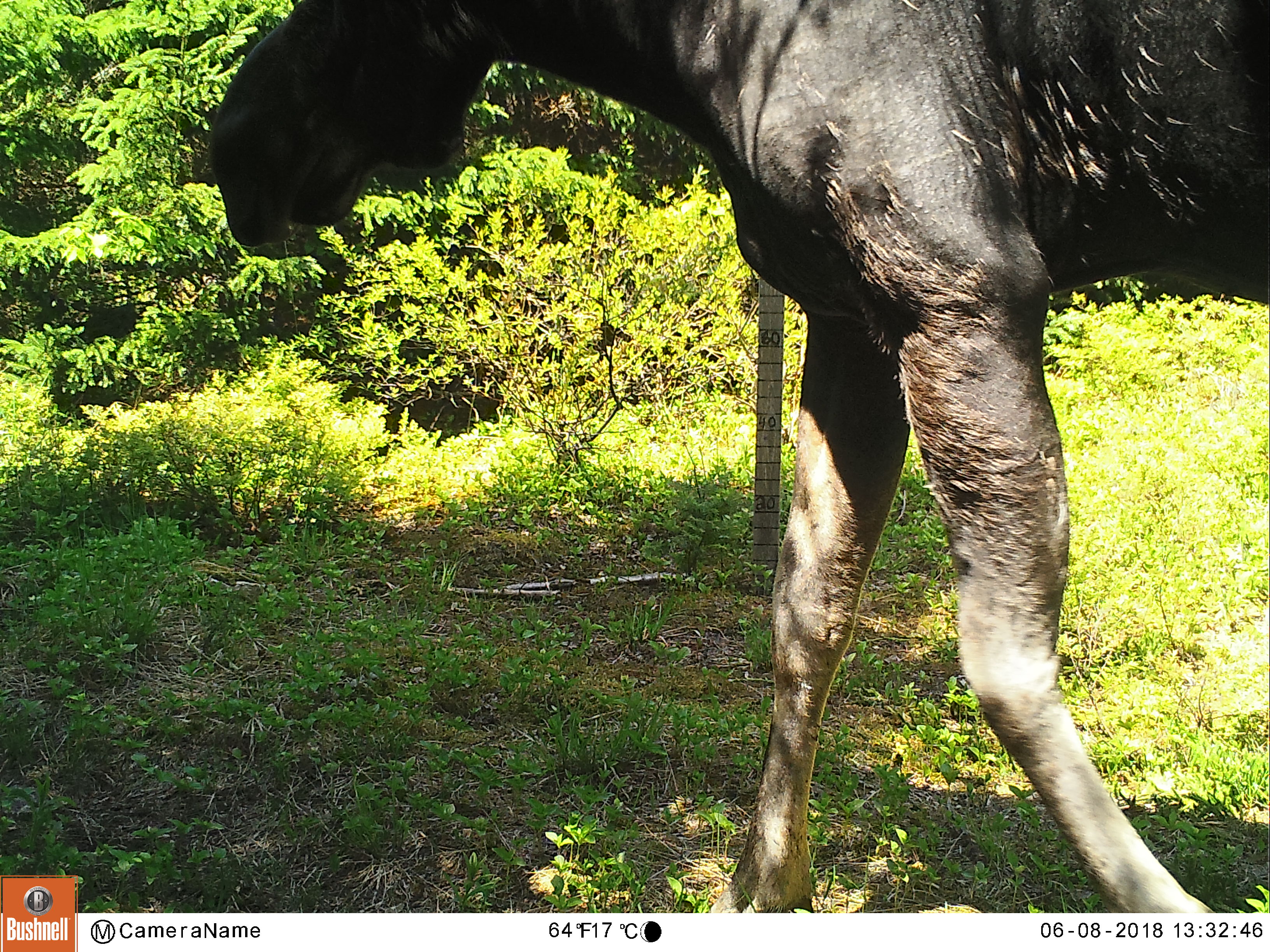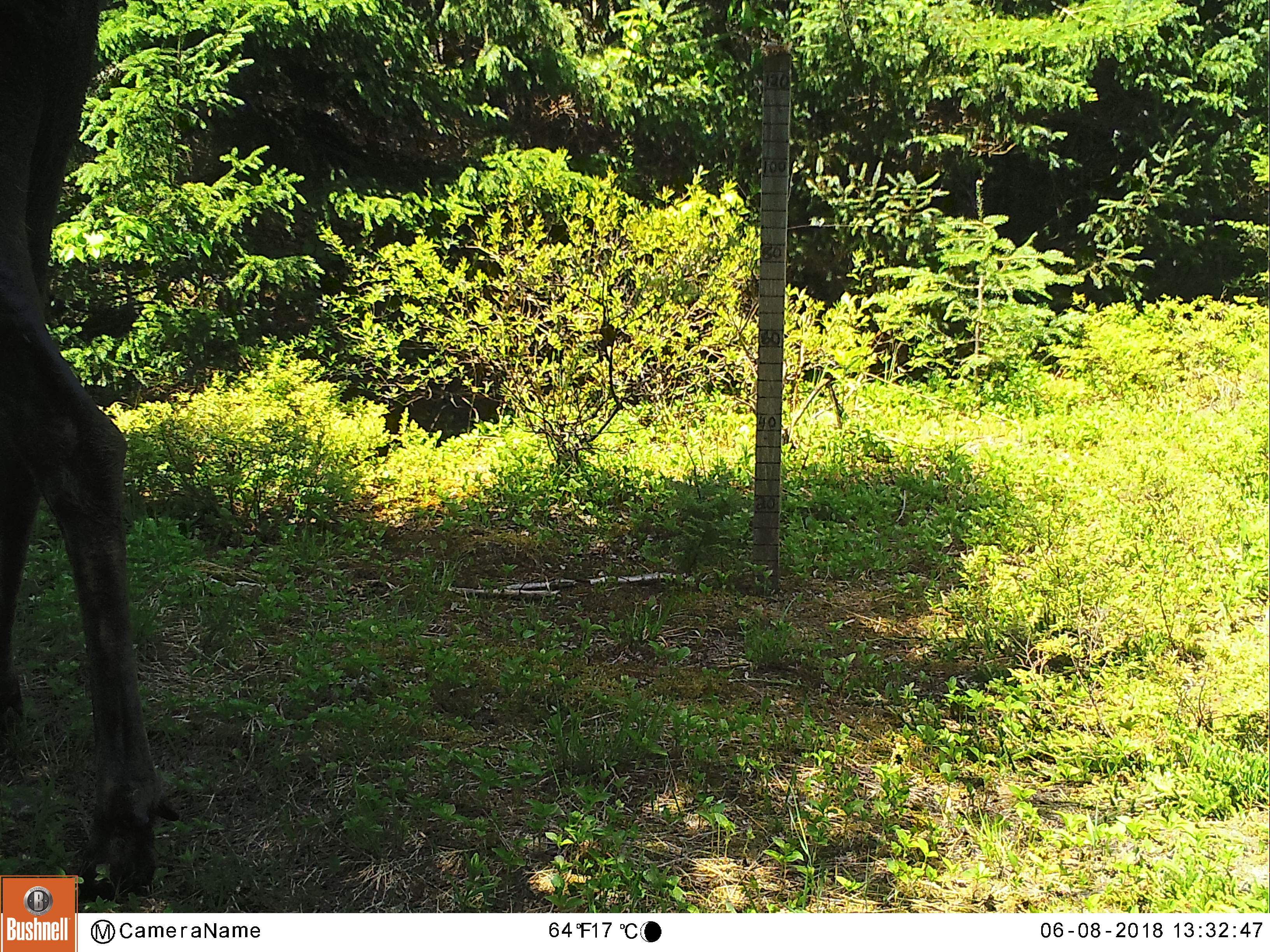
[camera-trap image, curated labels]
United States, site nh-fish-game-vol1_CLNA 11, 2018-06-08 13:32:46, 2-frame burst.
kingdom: Animalia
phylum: Chordata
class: Mammalia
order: Artiodactyla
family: Cervidae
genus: Alces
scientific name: Alces alces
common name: moose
Moose (Alces alces).